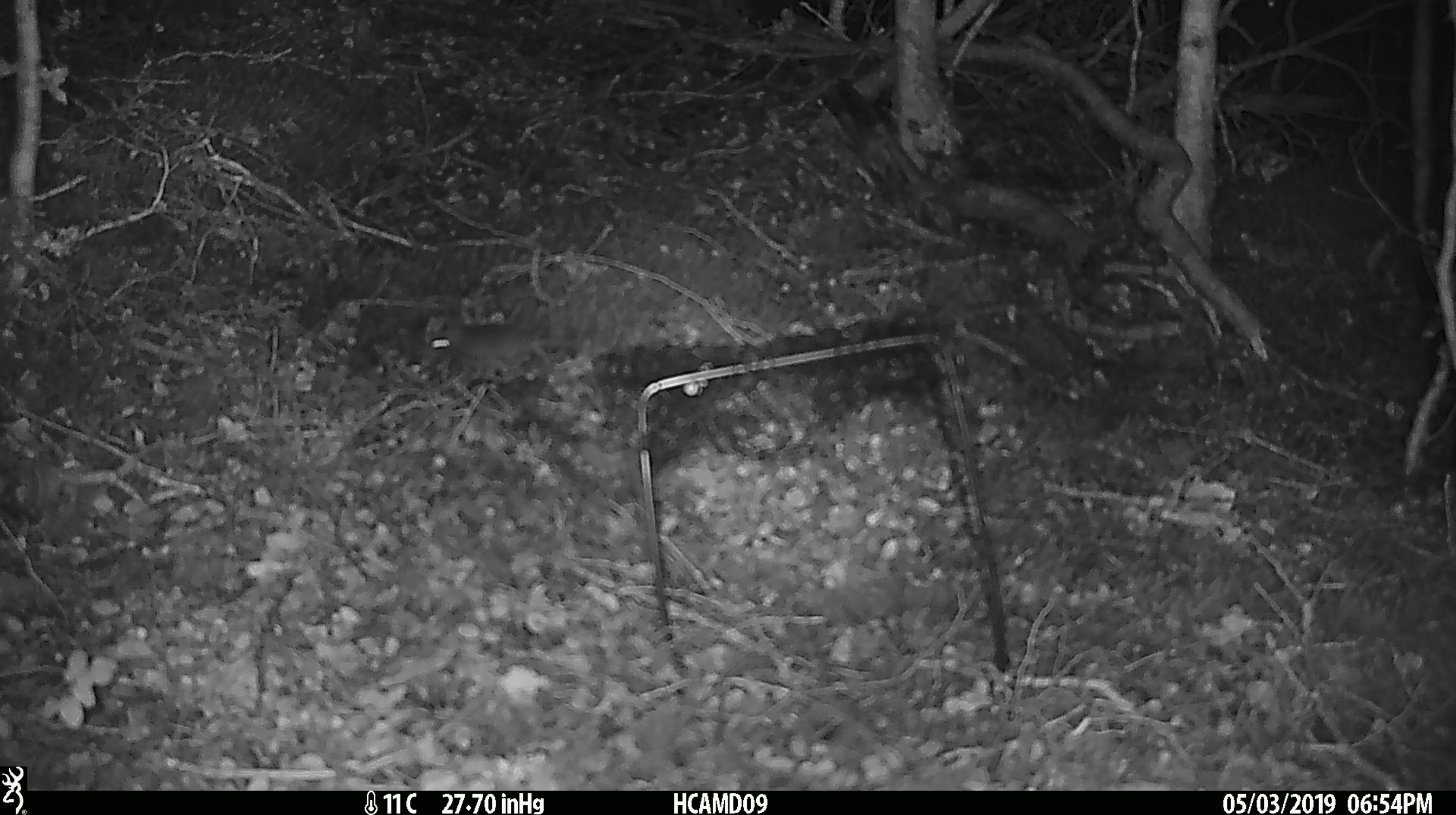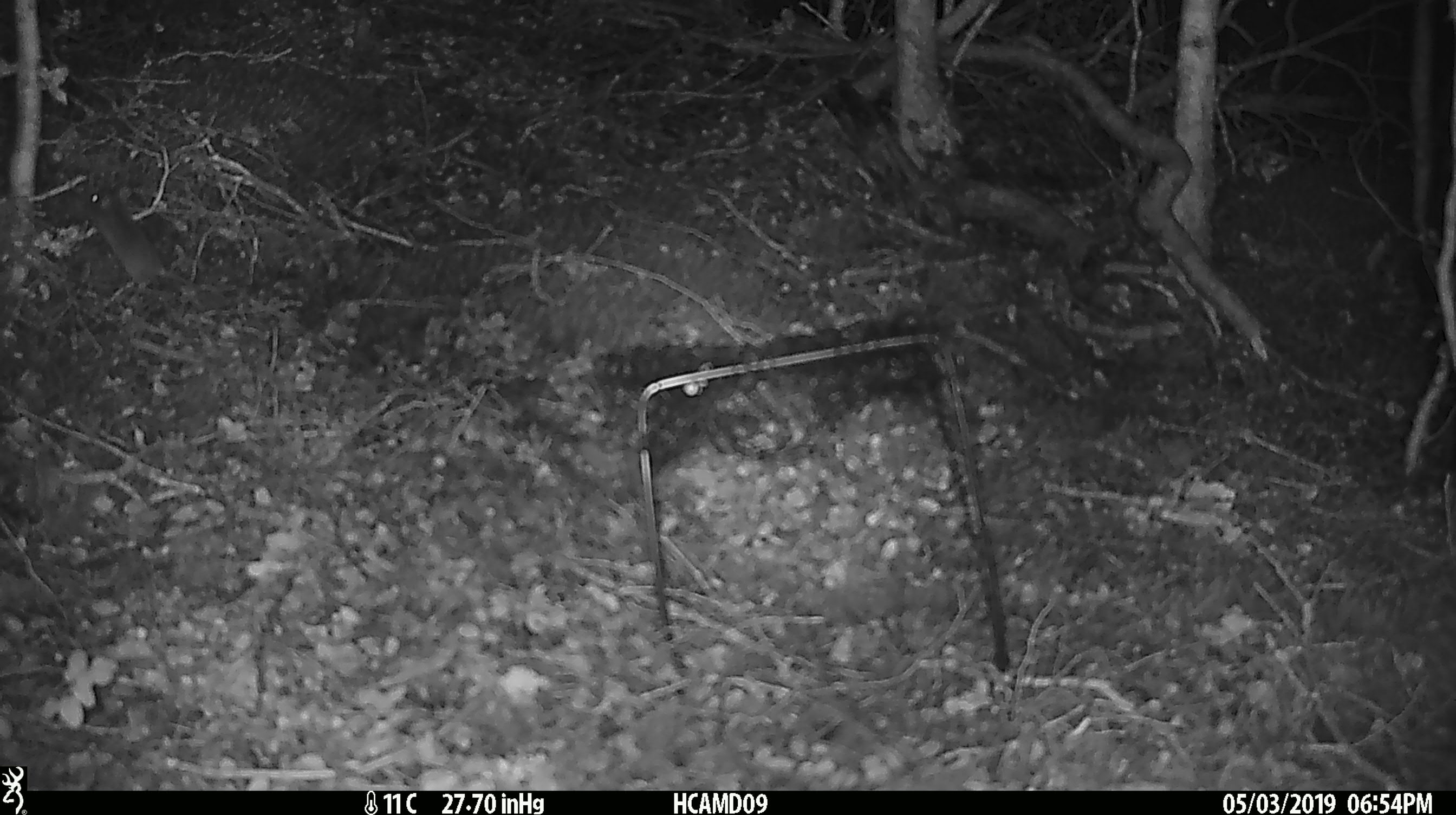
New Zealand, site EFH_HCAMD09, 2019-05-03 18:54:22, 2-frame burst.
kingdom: Animalia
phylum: Chordata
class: Mammalia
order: Rodentia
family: Muridae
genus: Mus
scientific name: Mus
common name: mouse